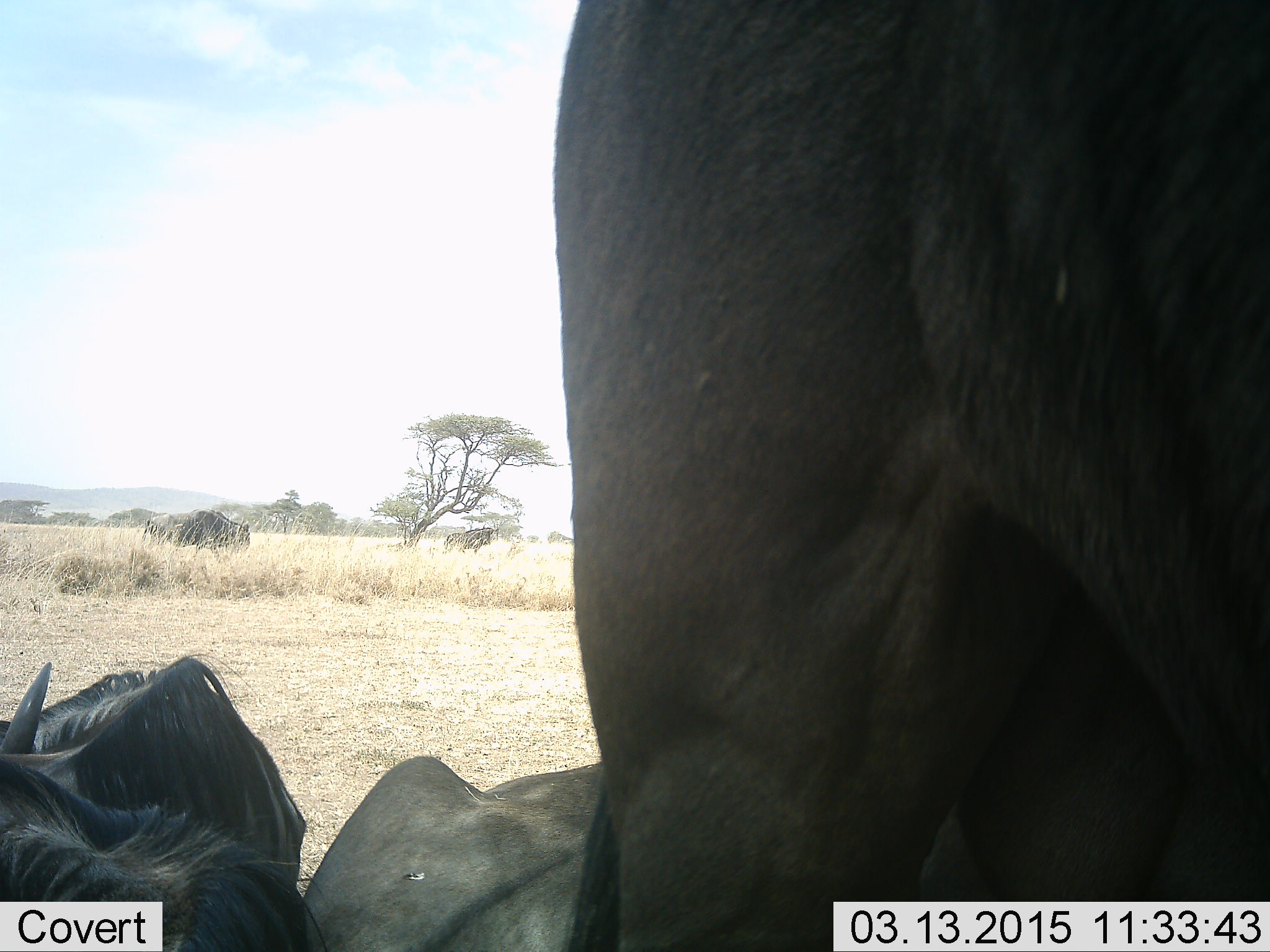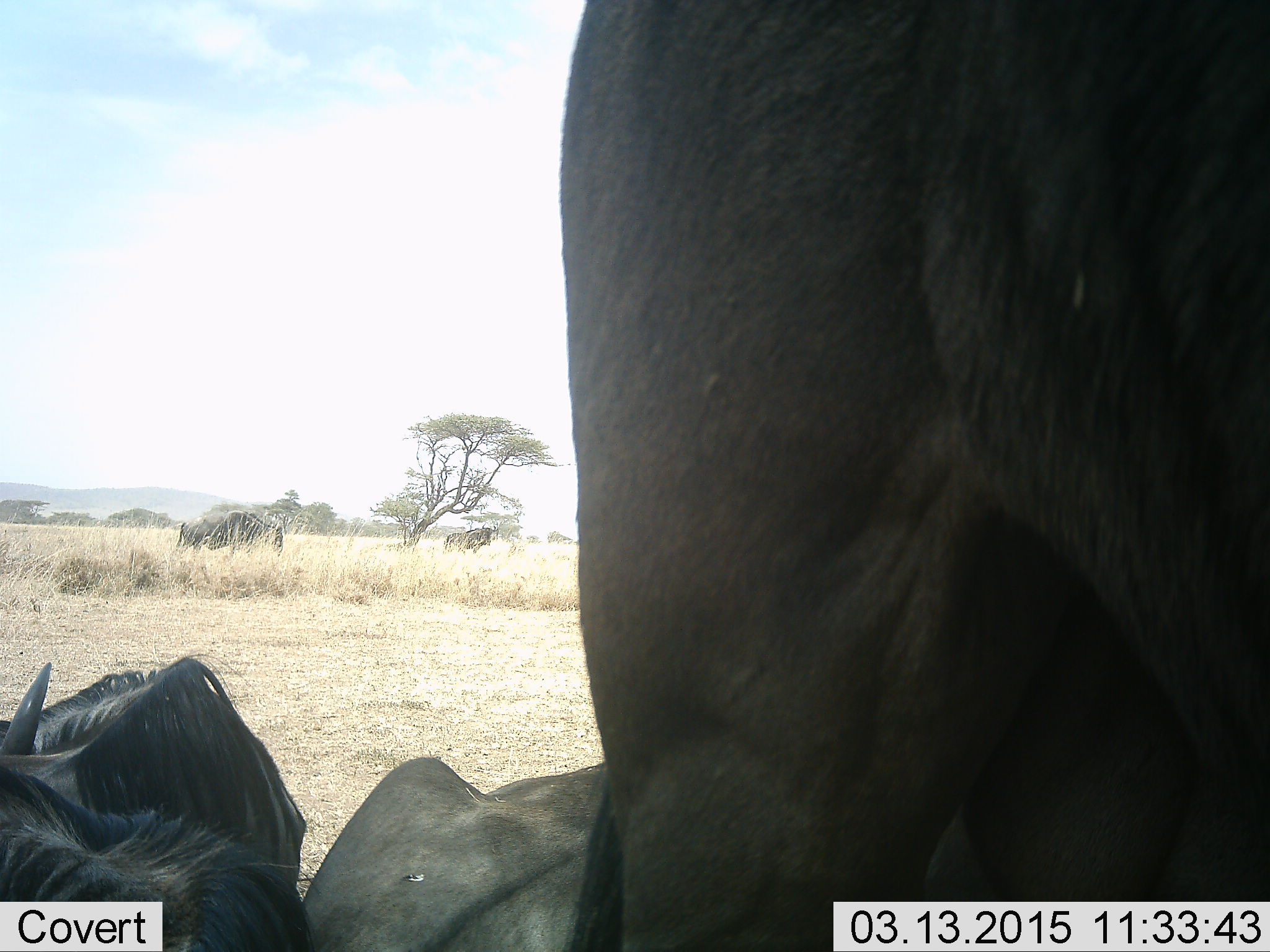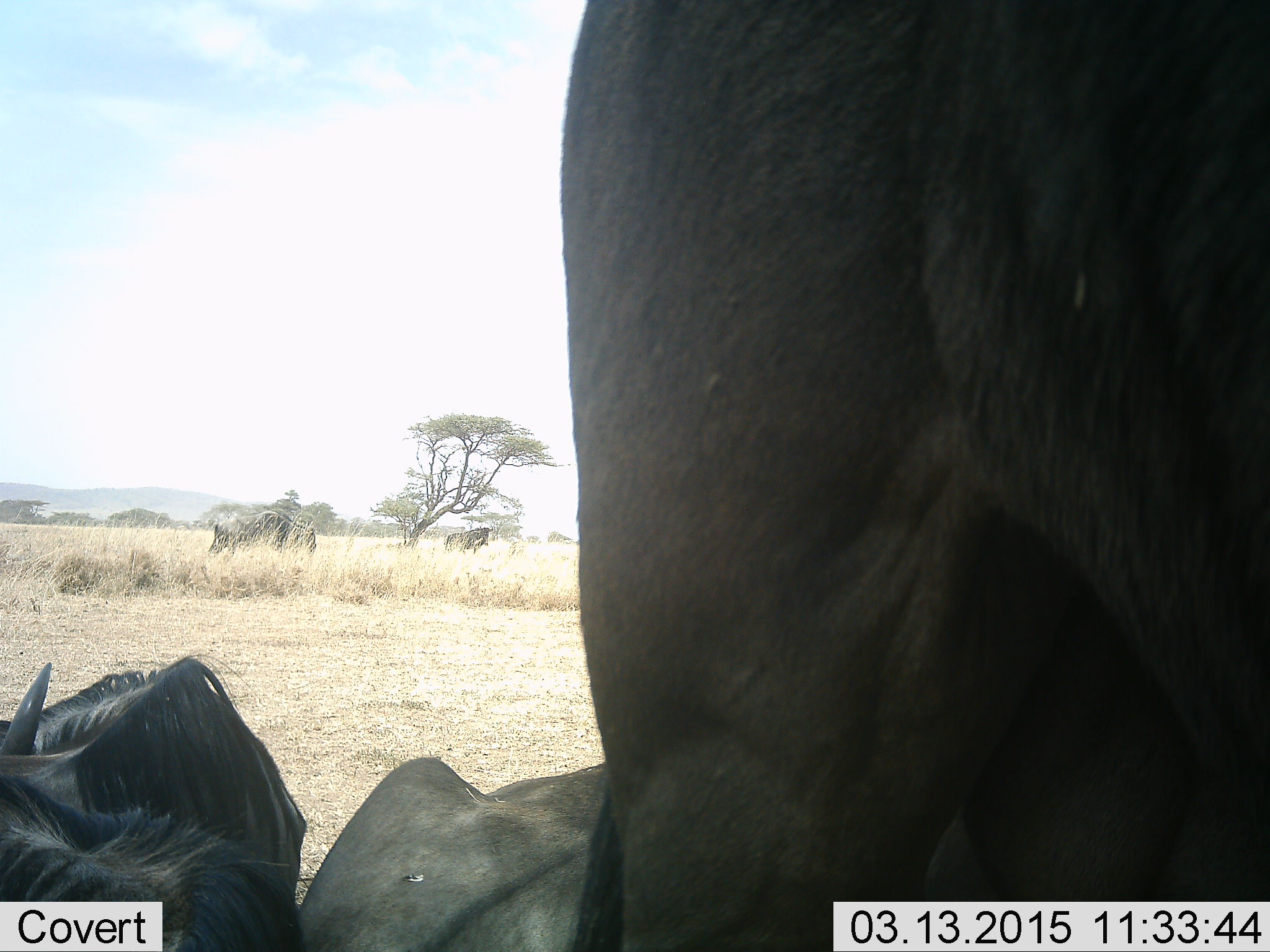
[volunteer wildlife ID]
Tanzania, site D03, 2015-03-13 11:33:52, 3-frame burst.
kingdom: Animalia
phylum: Chordata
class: Mammalia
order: Artiodactyla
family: Bovidae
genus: Connochaetes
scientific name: Connochaetes taurinus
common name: blue wildebeest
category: wildebeest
Wildebeest (blue wildebeest) (Connochaetes taurinus), count 5. Behavior (volunteer vote fractions): standing 90%, resting 100%, moving 60%, interacting 0%. Young present (vote fraction): 0%. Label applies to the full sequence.